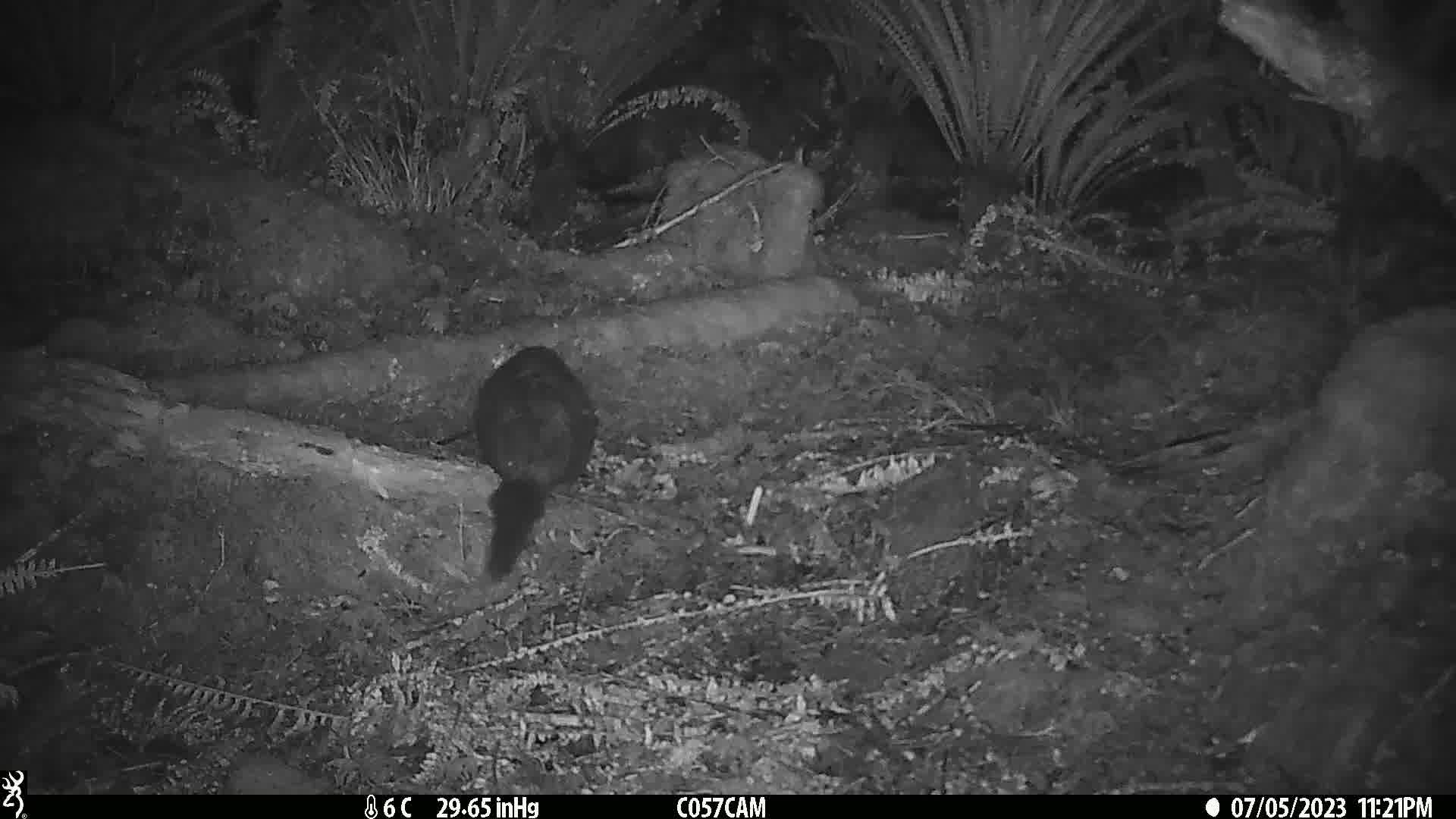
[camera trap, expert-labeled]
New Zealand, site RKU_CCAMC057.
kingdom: Animalia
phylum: Chordata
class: Mammalia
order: Diprotodontia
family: Phalangeridae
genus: Trichosurus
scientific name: Trichosurus vulpecula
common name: common brushtail possum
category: possum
Possum (common brushtail possum) (Trichosurus vulpecula).